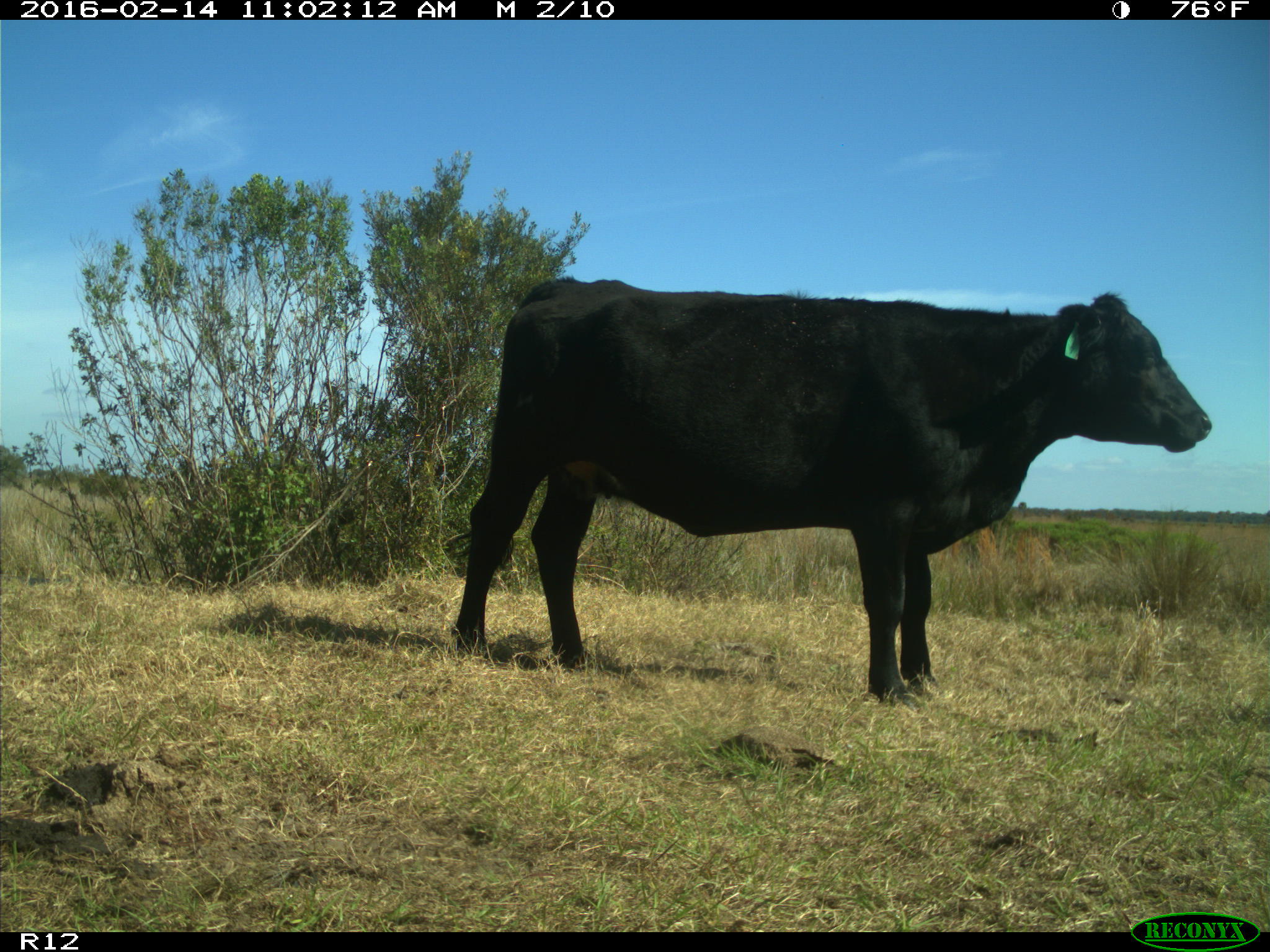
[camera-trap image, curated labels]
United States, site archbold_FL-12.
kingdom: Animalia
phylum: Chordata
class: Mammalia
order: Artiodactyla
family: Bovidae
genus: Bos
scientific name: Bos taurus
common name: domestic cow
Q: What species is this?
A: Bos taurus (domestic cow).